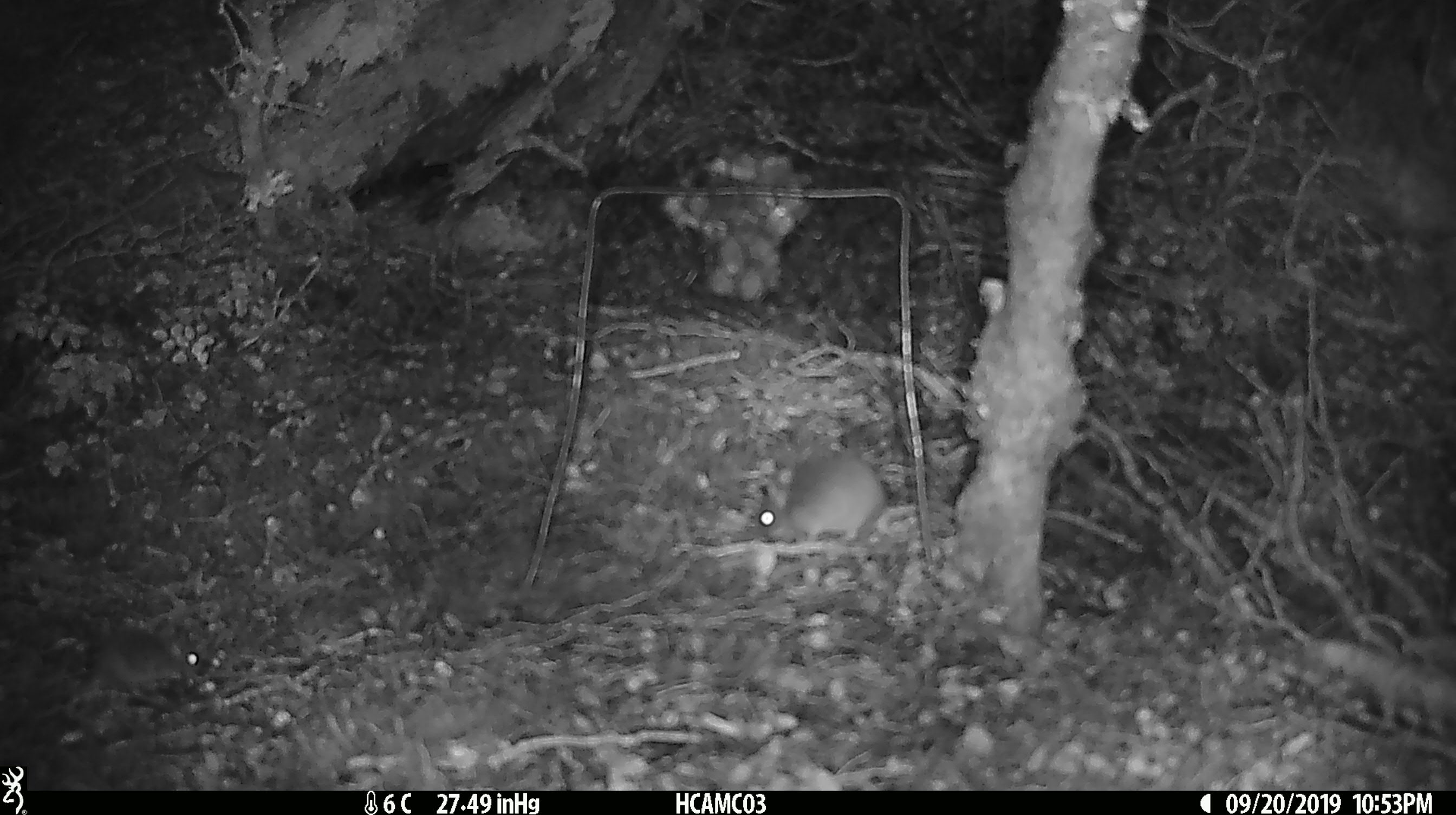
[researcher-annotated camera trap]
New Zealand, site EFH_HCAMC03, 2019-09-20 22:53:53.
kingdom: Animalia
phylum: Chordata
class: Mammalia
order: Rodentia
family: Muridae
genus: Mus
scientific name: Mus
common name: mouse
Mouse (Mus).